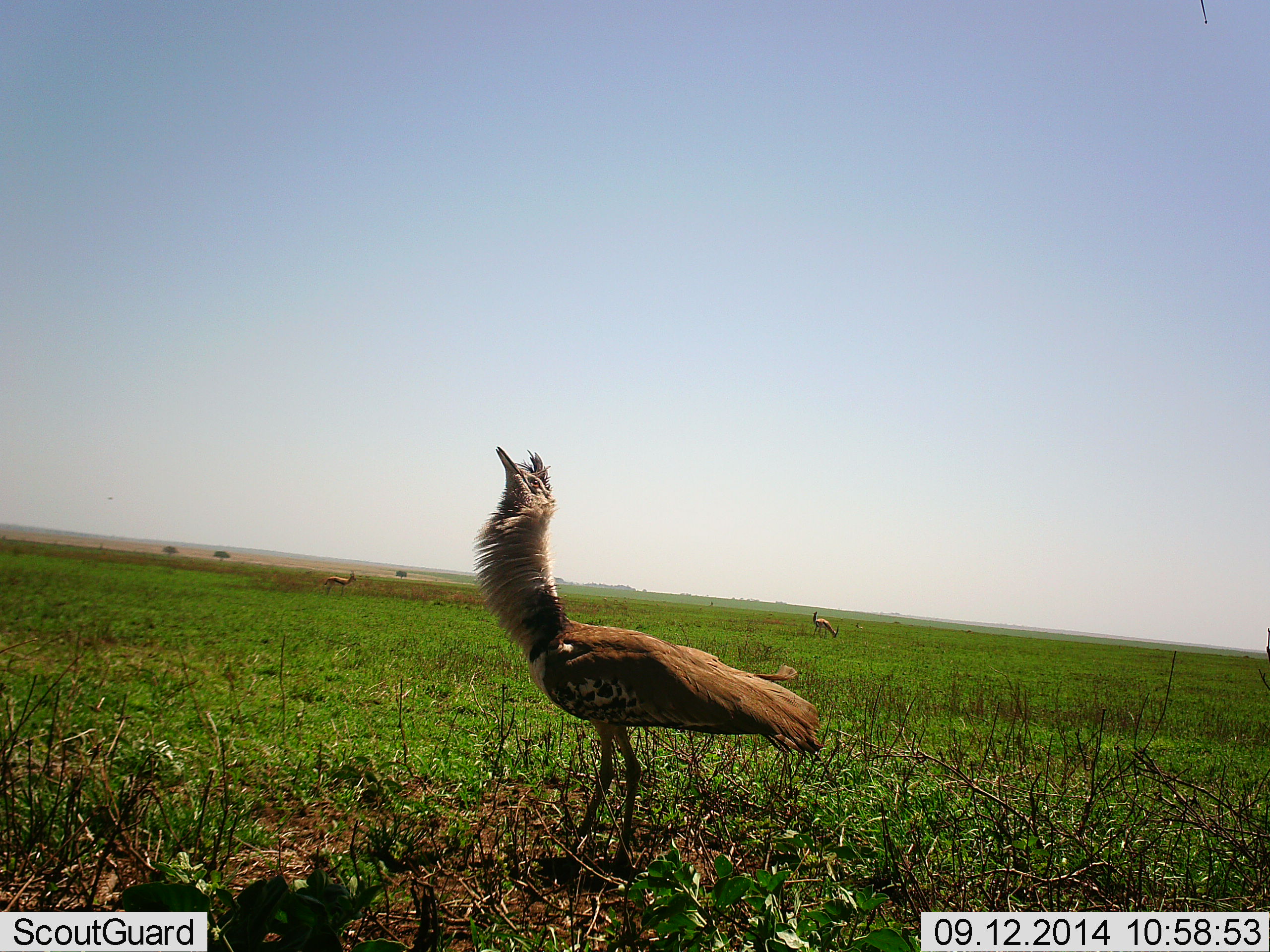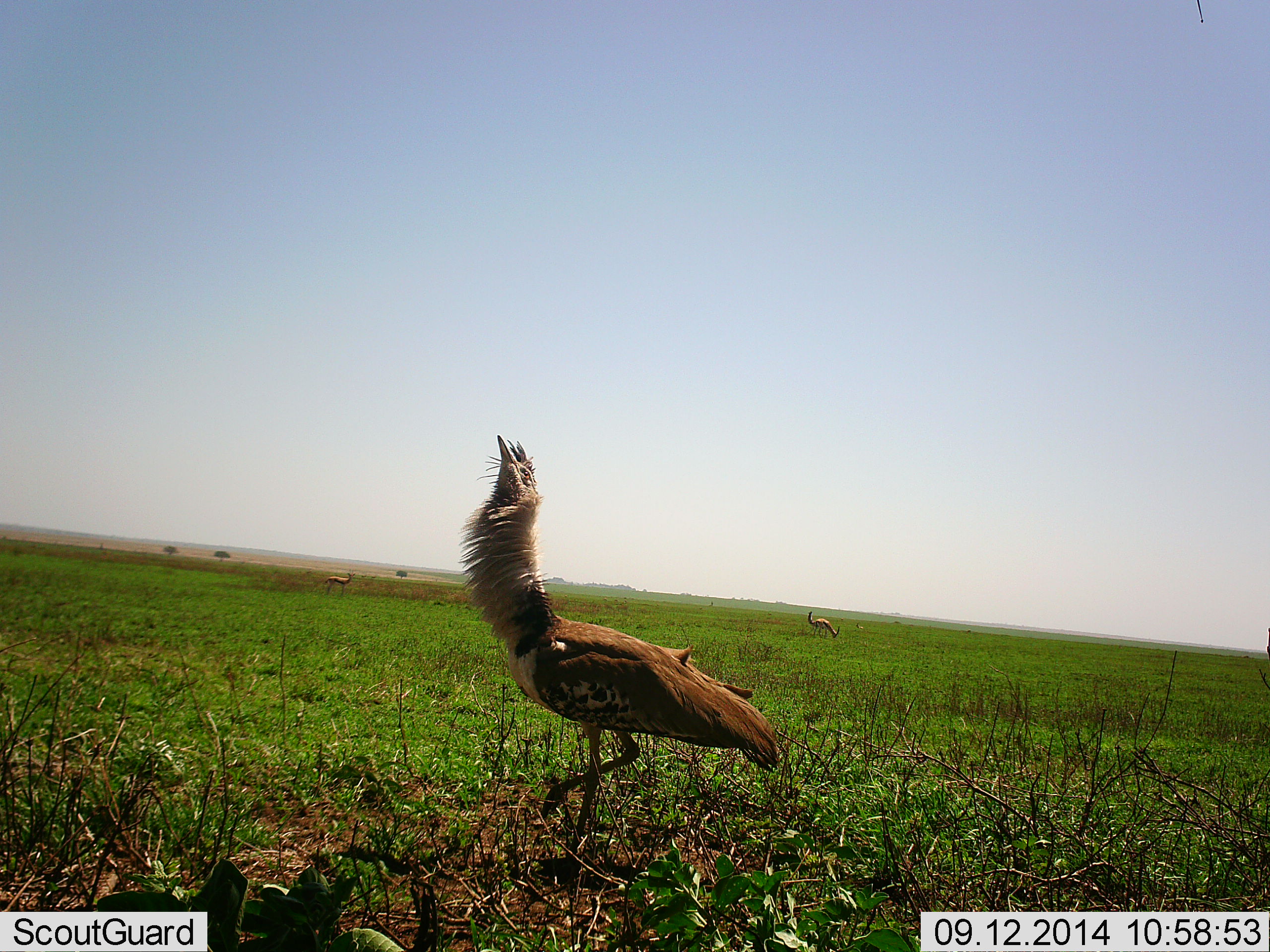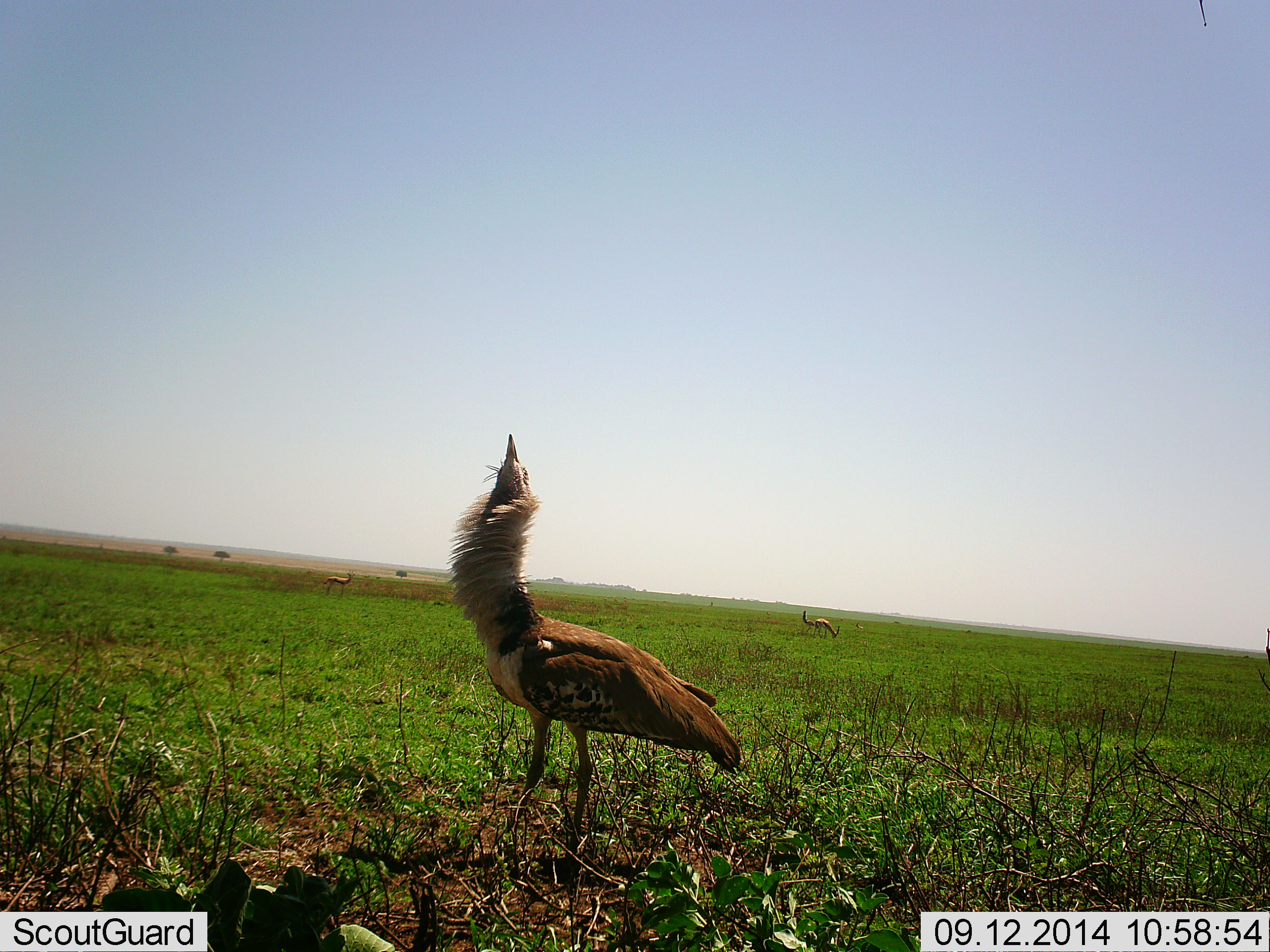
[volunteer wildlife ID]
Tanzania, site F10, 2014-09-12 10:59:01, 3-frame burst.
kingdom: Animalia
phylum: Chordata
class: Aves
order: Otidiformes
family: Otididae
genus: Ardeotis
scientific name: Ardeotis kori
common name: kori bustard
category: koribustard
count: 1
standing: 82%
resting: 0%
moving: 24%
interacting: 12%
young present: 0%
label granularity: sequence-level